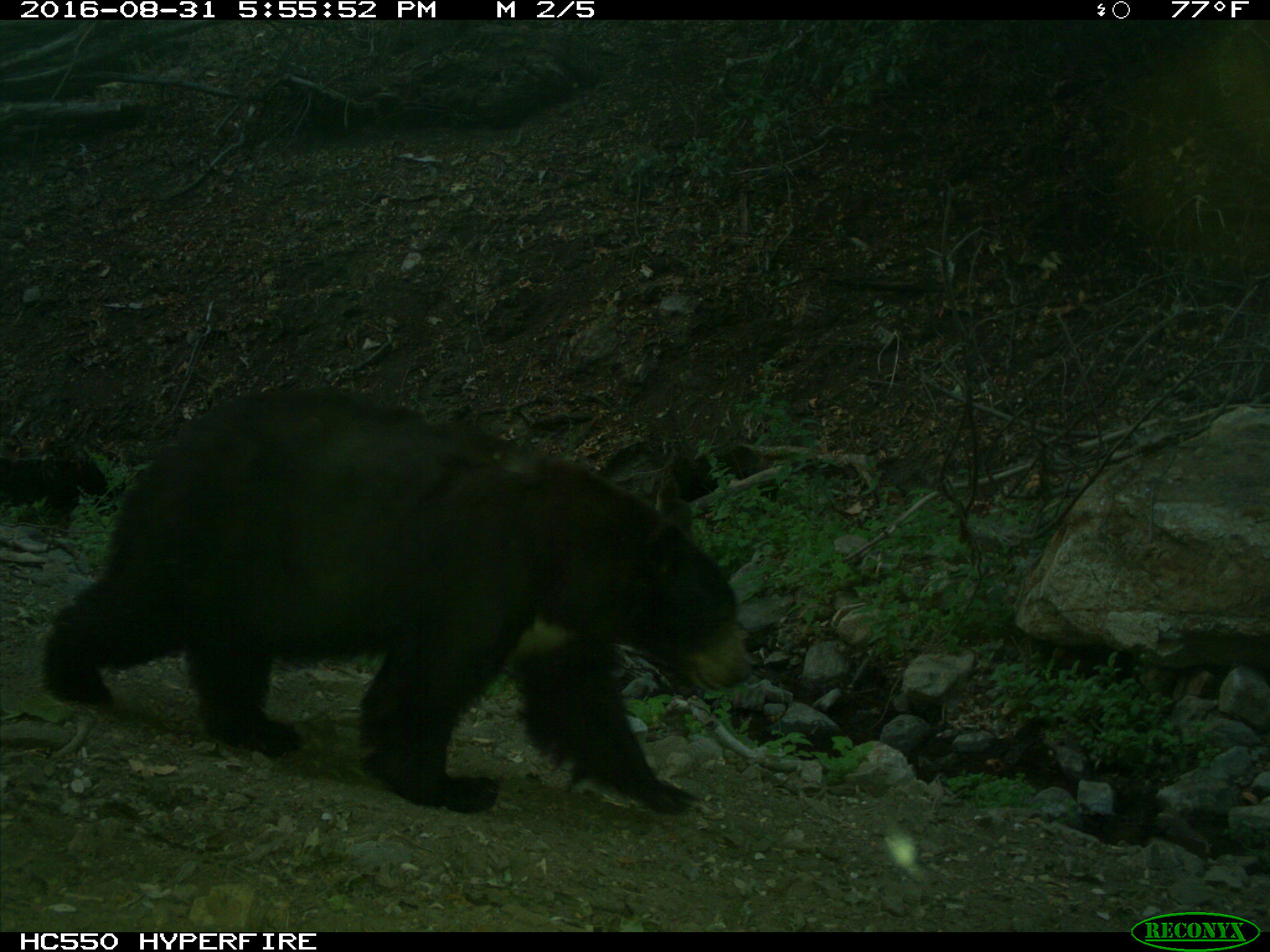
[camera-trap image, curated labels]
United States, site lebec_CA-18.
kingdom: Animalia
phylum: Chordata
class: Mammalia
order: Carnivora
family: Ursidae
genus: Ursus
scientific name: Ursus americanus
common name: american black bear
Ursus americanus (american black bear).